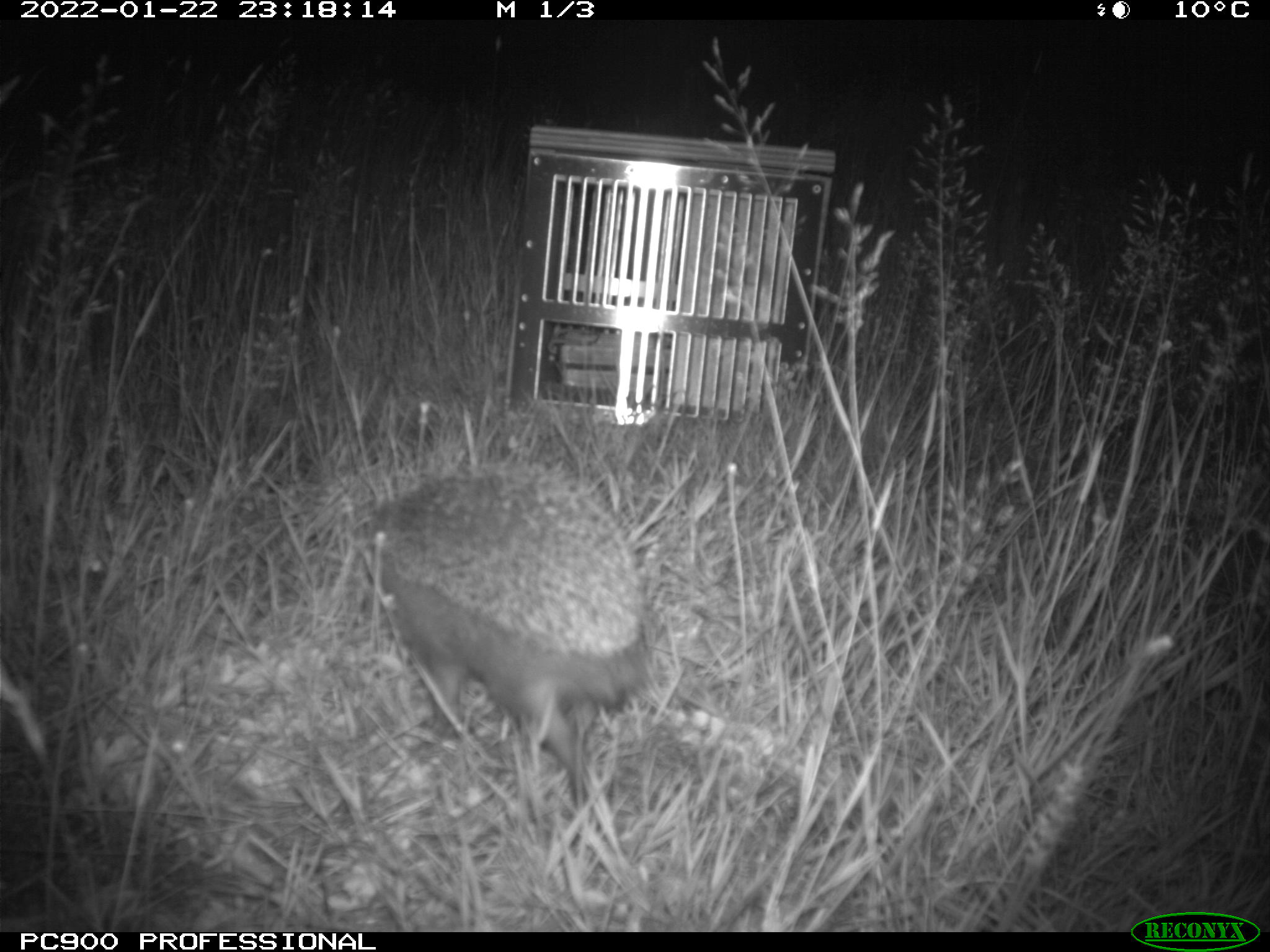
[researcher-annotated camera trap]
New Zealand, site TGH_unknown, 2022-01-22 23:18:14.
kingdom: Animalia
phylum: Chordata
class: Mammalia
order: Eulipotyphla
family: Erinaceidae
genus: Erinaceus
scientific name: Erinaceus europaeus europaeus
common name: european hedgehog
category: hedgehog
Hedgehog (european hedgehog) (Erinaceus europaeus europaeus).